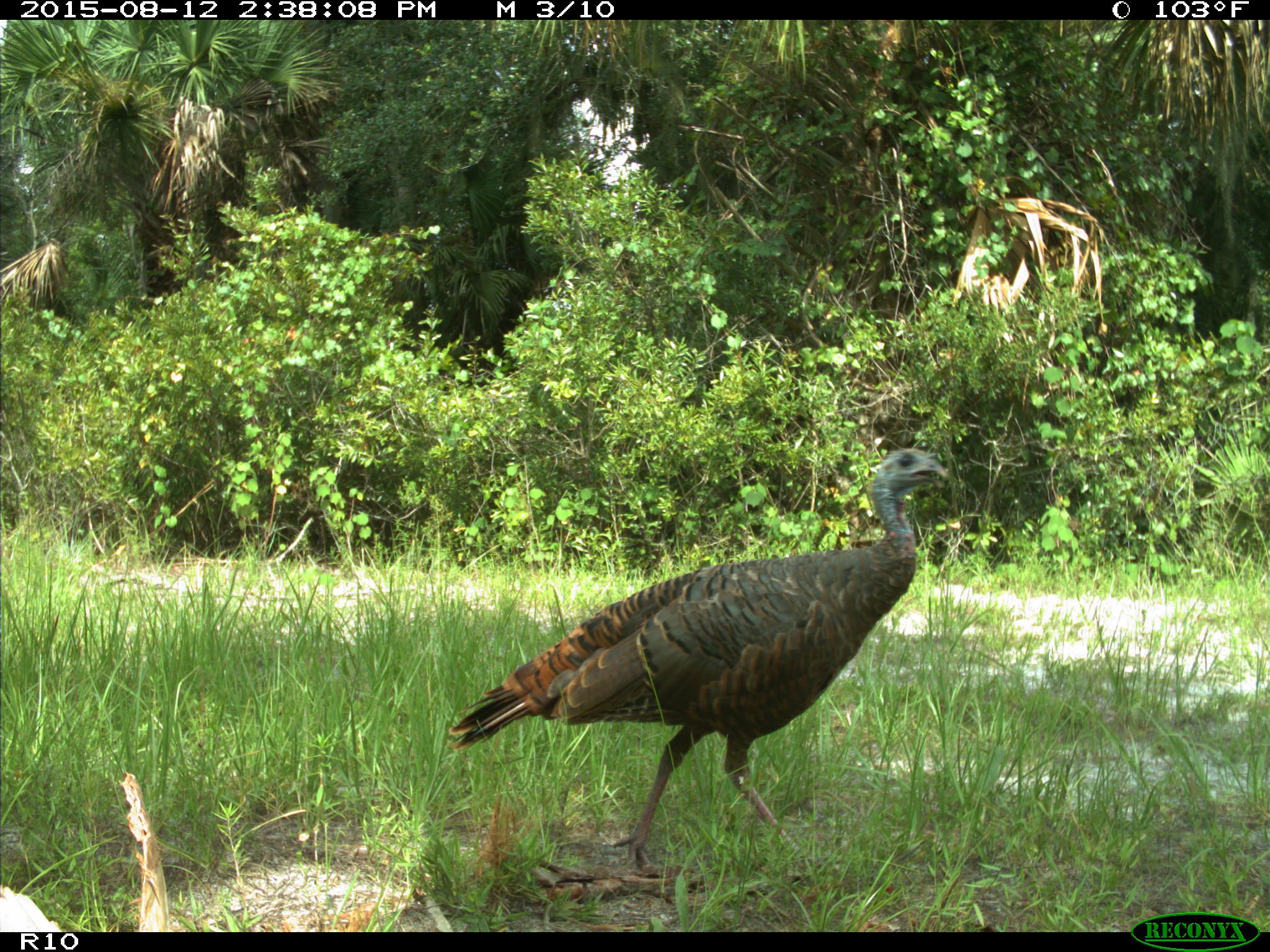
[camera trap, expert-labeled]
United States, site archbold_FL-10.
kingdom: Animalia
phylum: Chordata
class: Aves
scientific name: Aves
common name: birds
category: unidentified bird